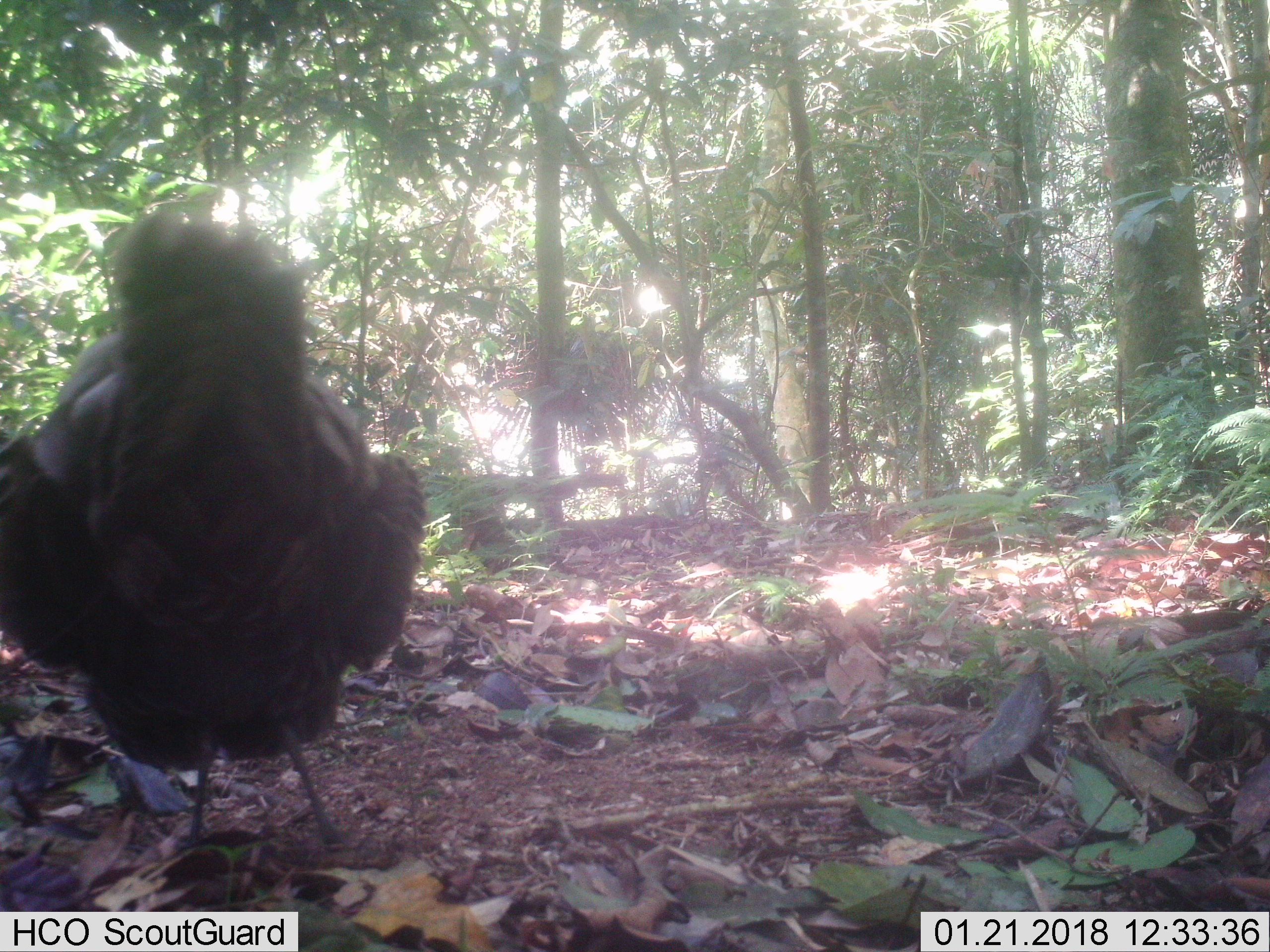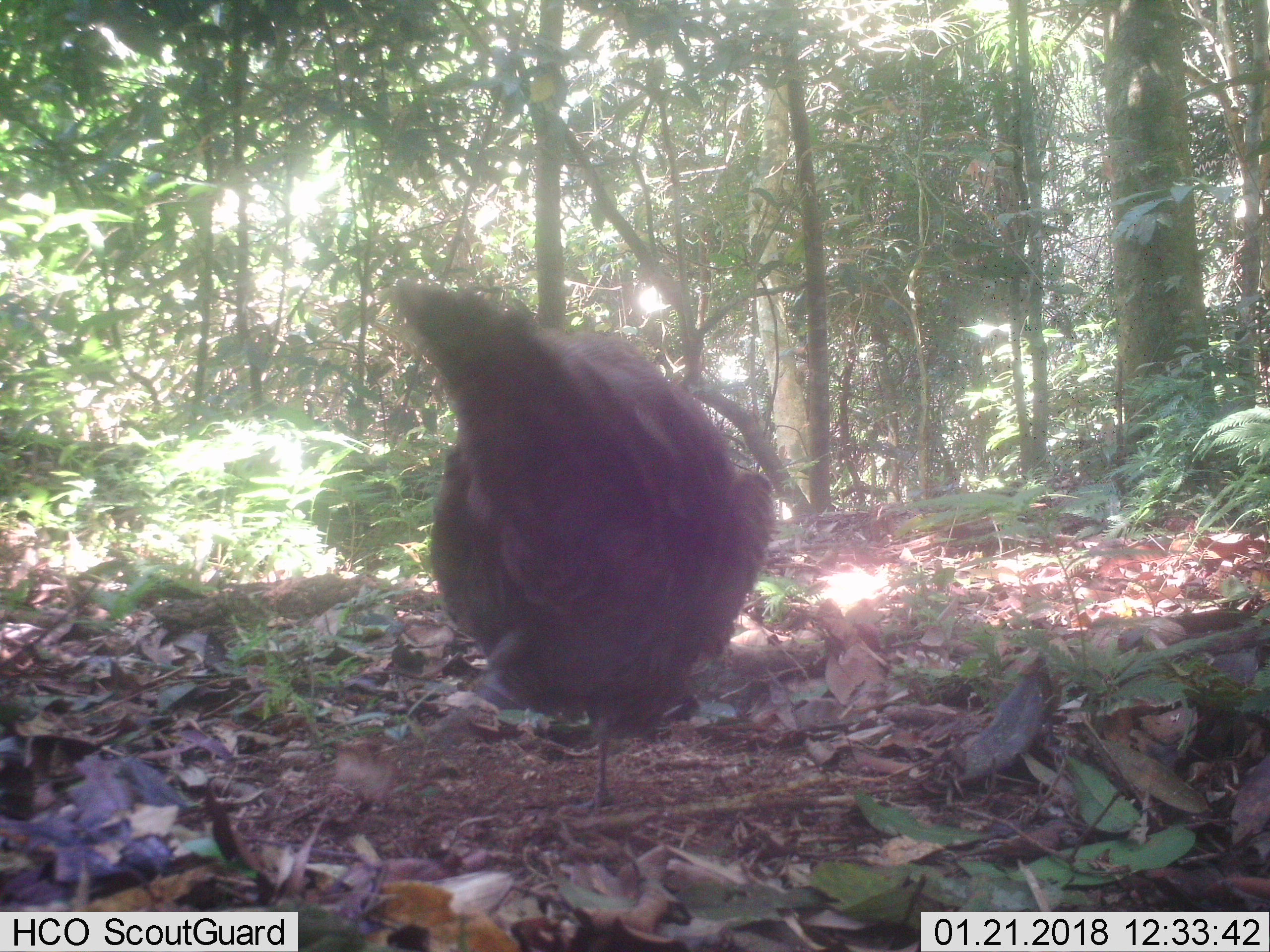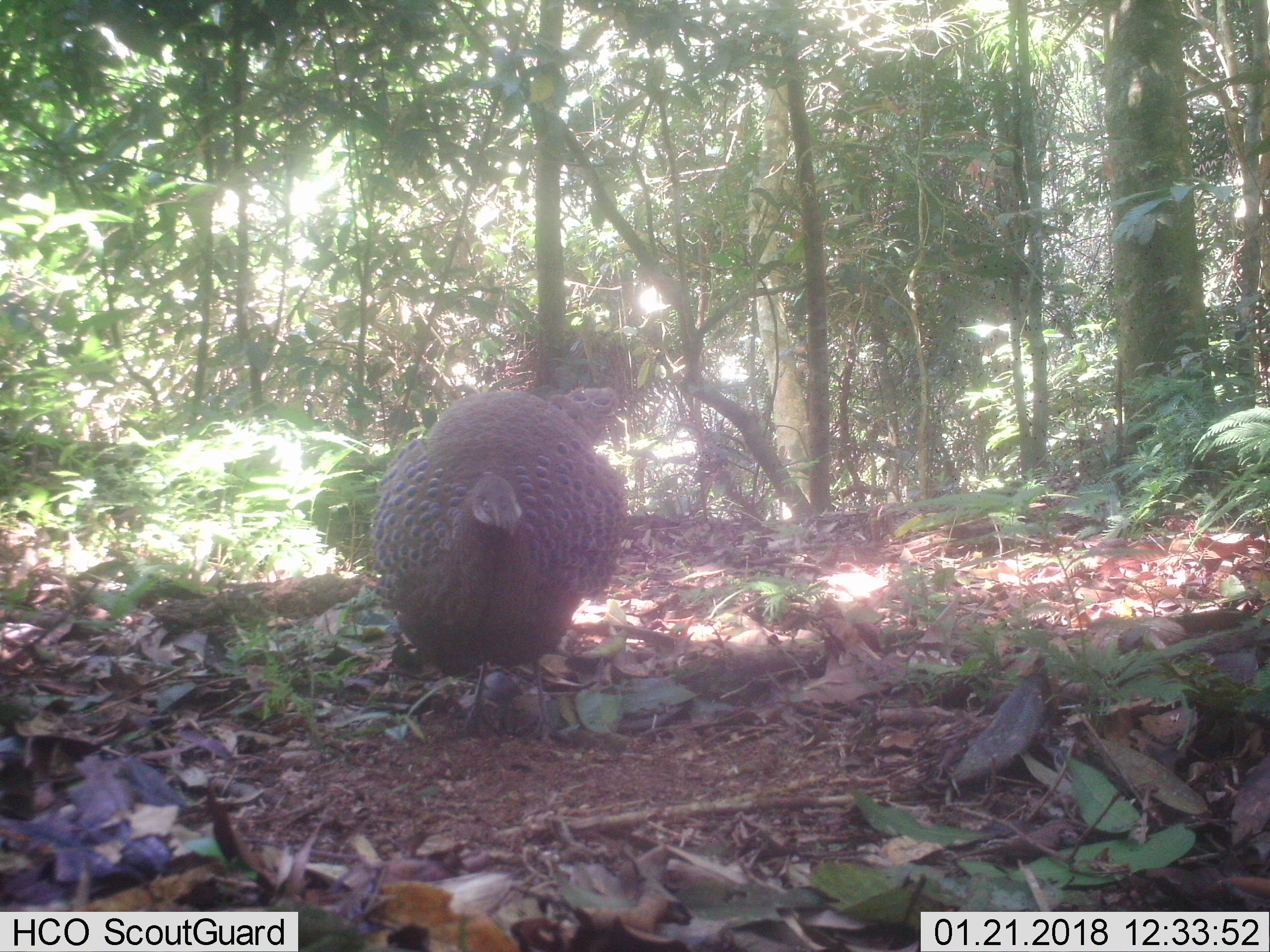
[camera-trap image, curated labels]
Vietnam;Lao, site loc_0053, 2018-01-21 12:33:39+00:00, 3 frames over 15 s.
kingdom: Animalia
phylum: Chordata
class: Aves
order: Galliformes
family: Phasianidae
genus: Polyplectron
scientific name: Polyplectron bicalcaratum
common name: gray peacock-pheasant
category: grey peacock pheasant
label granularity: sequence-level